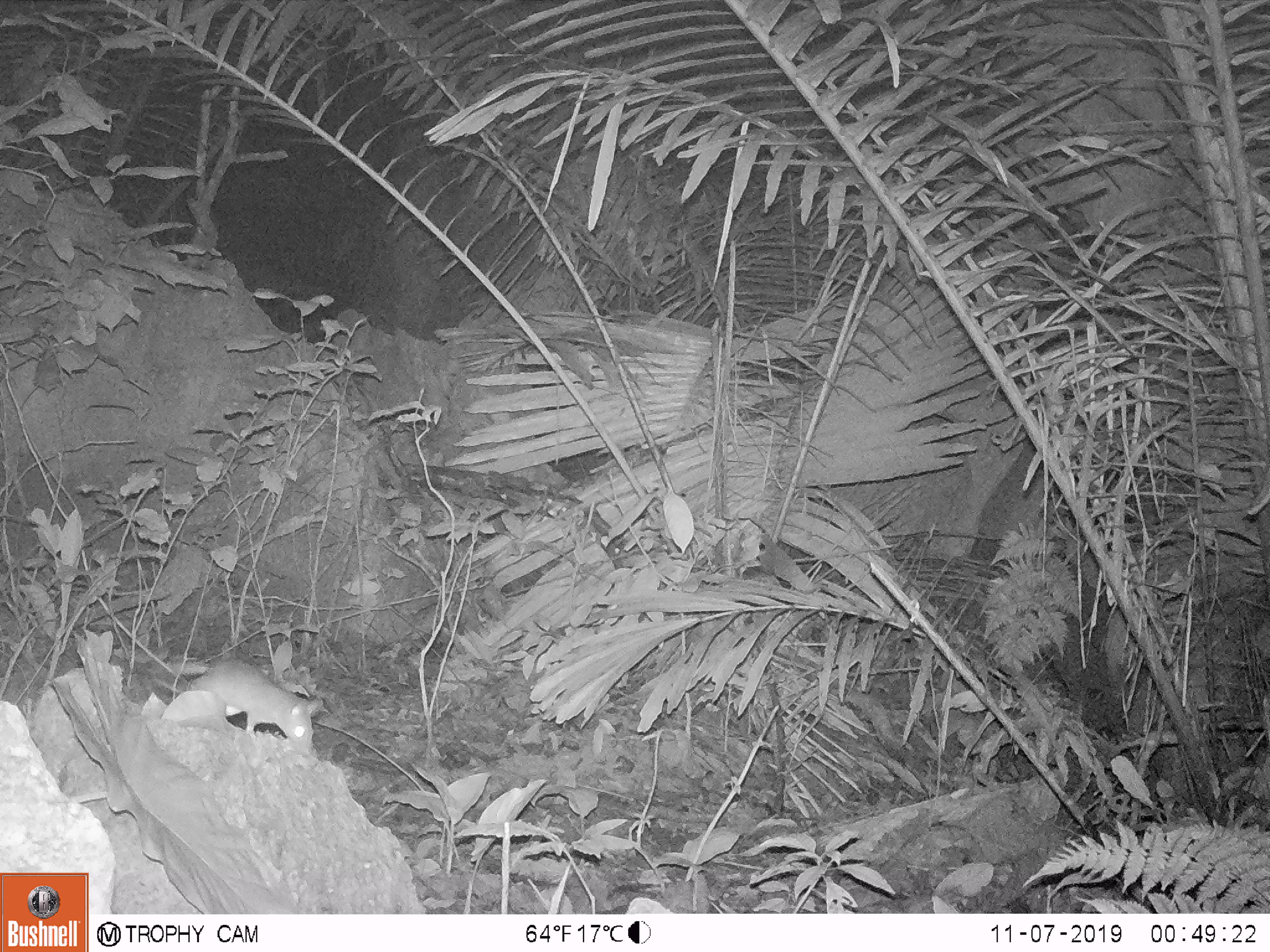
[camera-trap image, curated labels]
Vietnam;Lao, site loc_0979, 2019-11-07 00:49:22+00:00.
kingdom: Animalia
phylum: Chordata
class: Mammalia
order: Rodentia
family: Muridae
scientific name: Muridae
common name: old-world mice and rats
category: unidentified murid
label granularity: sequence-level